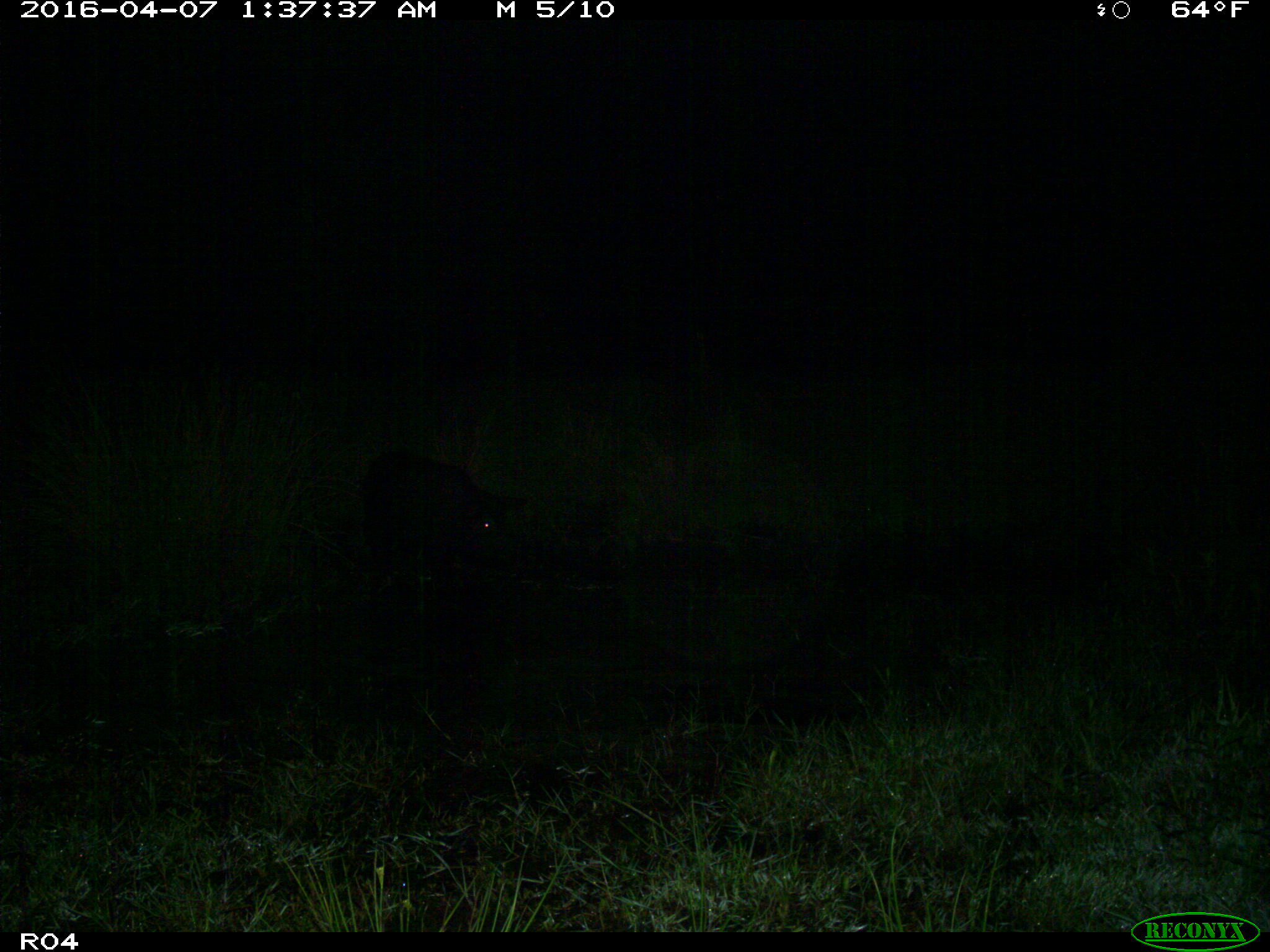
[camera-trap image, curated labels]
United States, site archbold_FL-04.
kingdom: Animalia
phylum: Chordata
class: Mammalia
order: Artiodactyla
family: Suidae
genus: Sus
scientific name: Sus scrofa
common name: wild boar